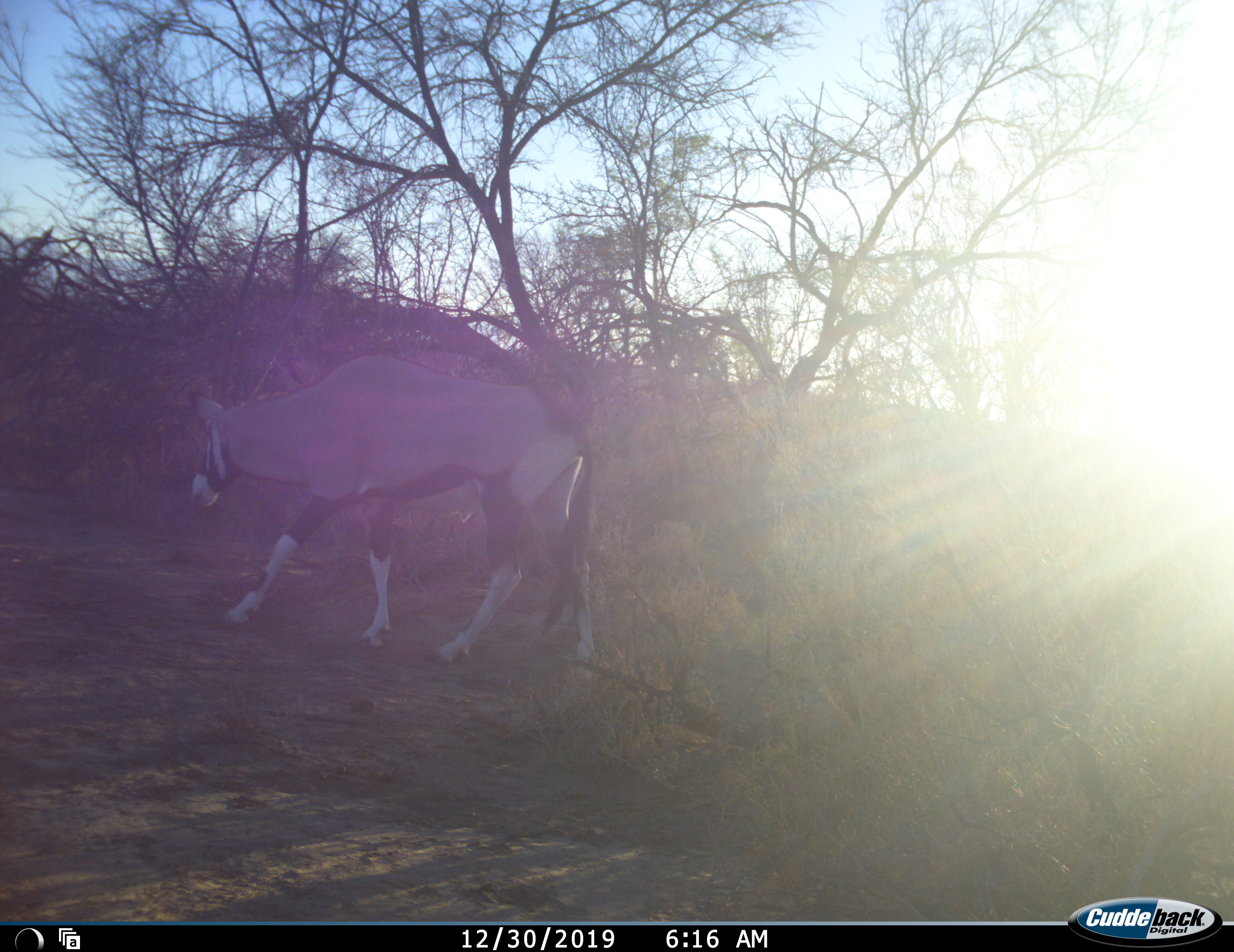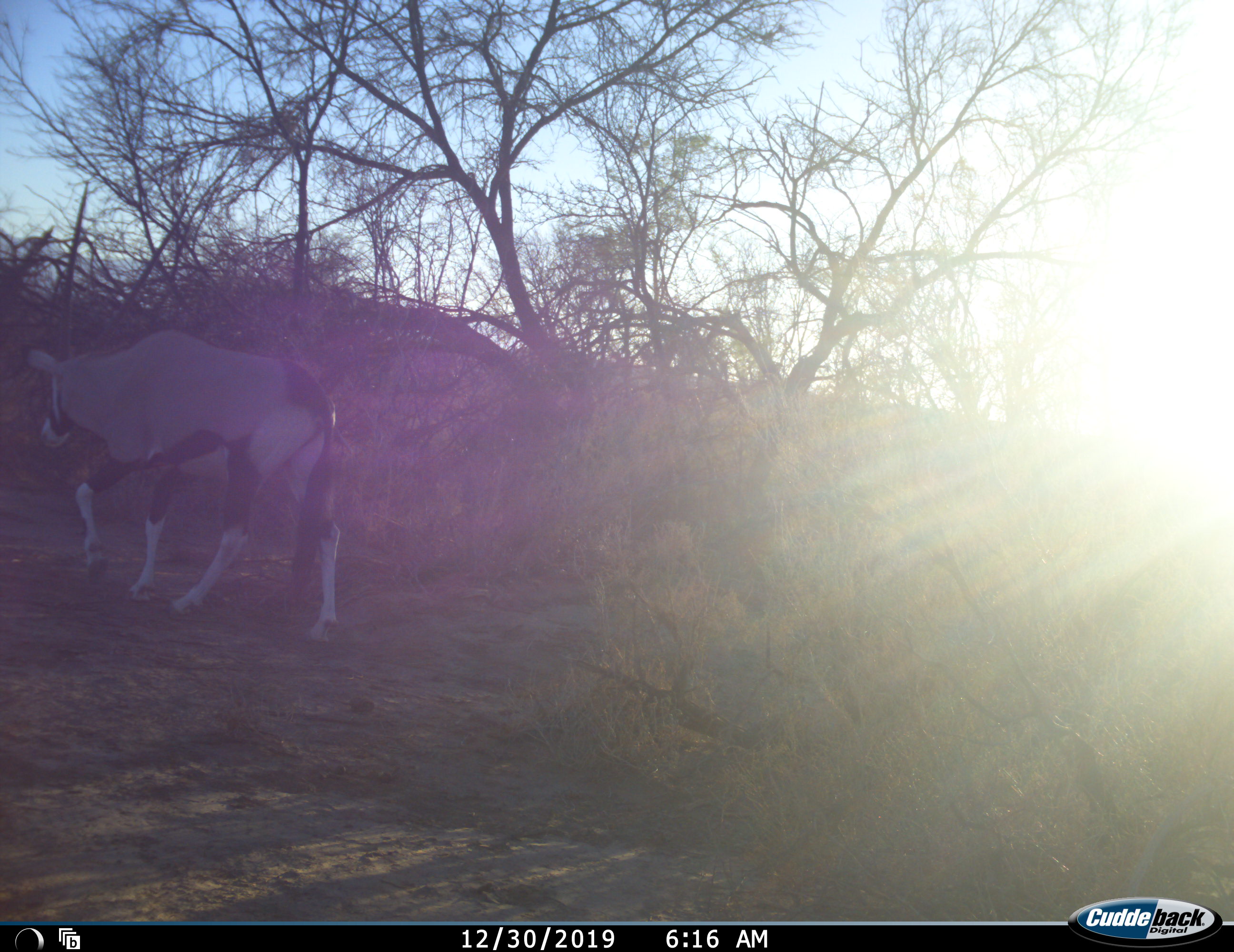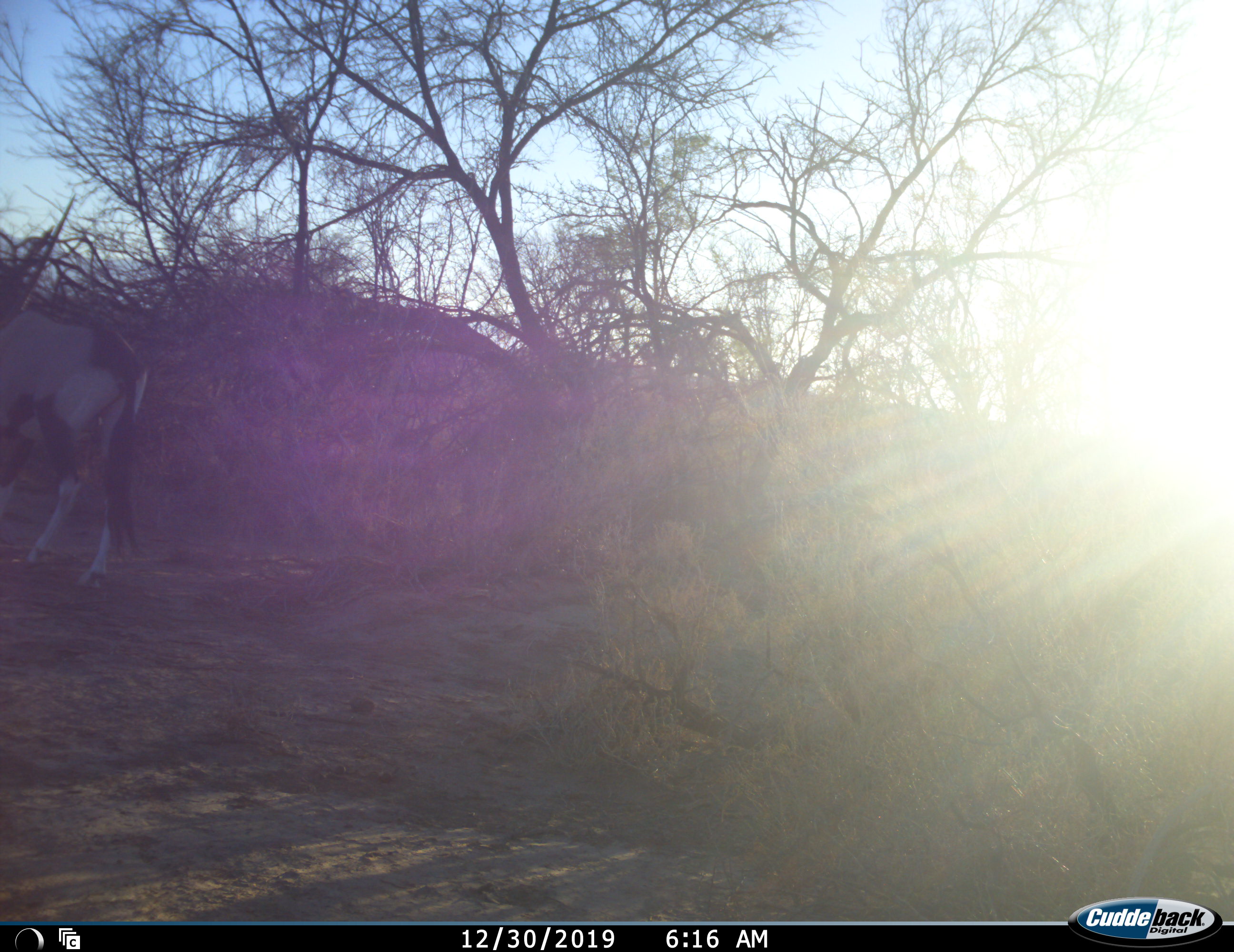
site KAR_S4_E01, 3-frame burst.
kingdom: Animalia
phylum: Chordata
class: Mammalia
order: Artiodactyla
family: Bovidae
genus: Oryx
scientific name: Oryx gazella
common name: gemsbok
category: oryx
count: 1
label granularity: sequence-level